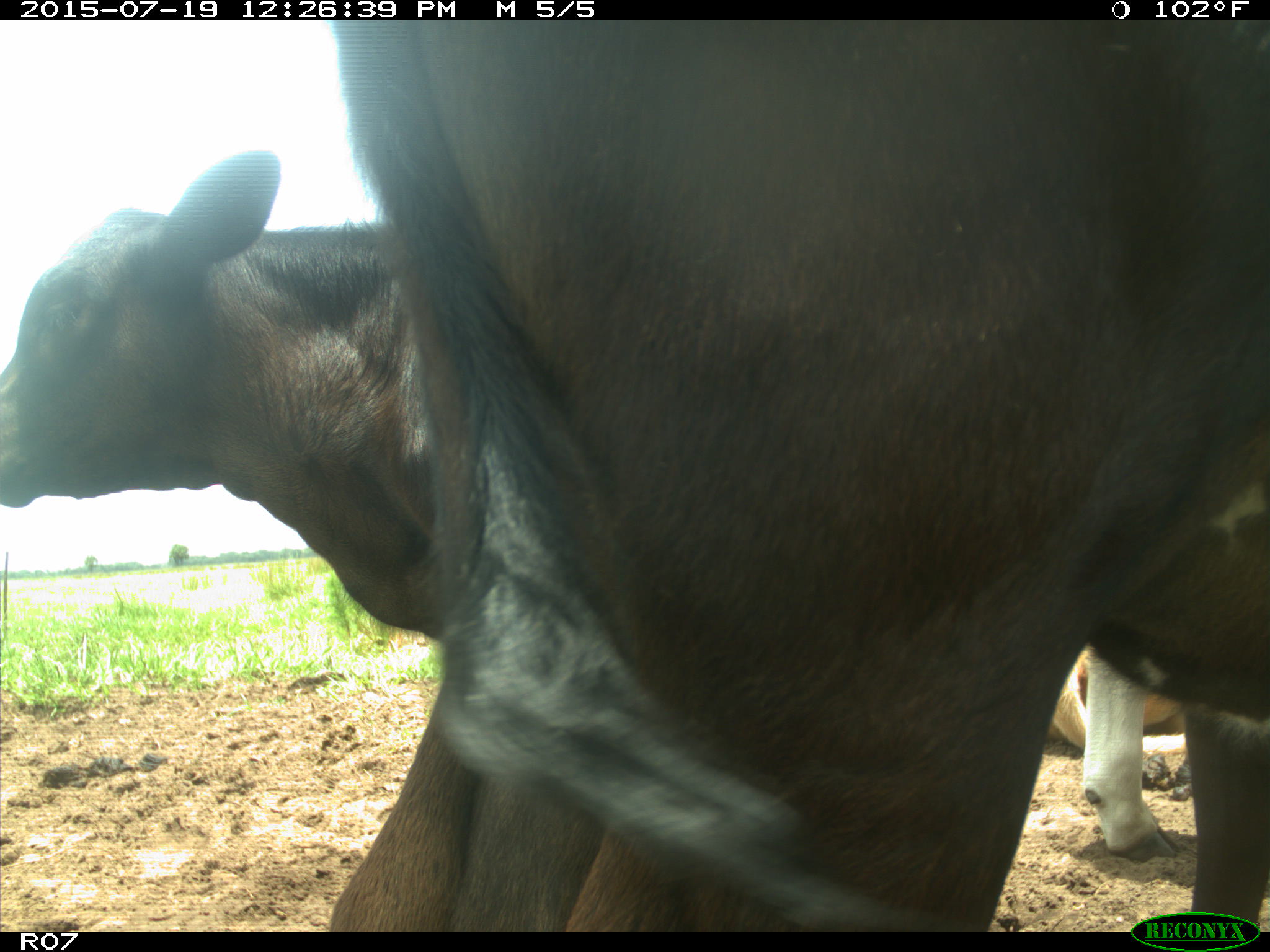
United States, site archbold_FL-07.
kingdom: Animalia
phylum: Chordata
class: Mammalia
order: Artiodactyla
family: Bovidae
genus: Bos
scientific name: Bos taurus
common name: domestic cow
Bos taurus (domestic cow).